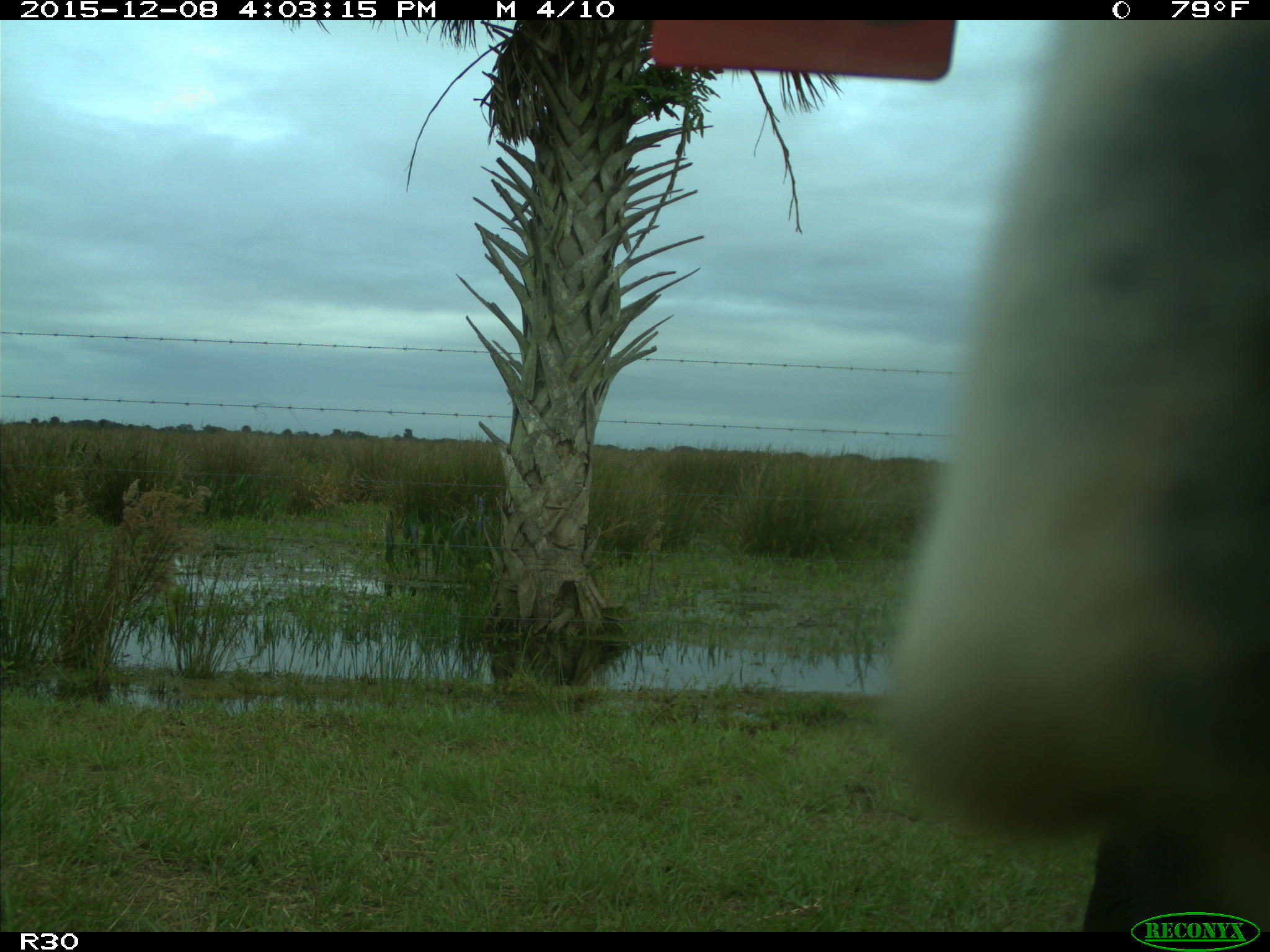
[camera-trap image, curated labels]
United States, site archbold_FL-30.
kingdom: Animalia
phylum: Chordata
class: Mammalia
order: Artiodactyla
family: Bovidae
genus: Bos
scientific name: Bos taurus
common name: domestic cow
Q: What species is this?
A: Bos taurus (domestic cow).